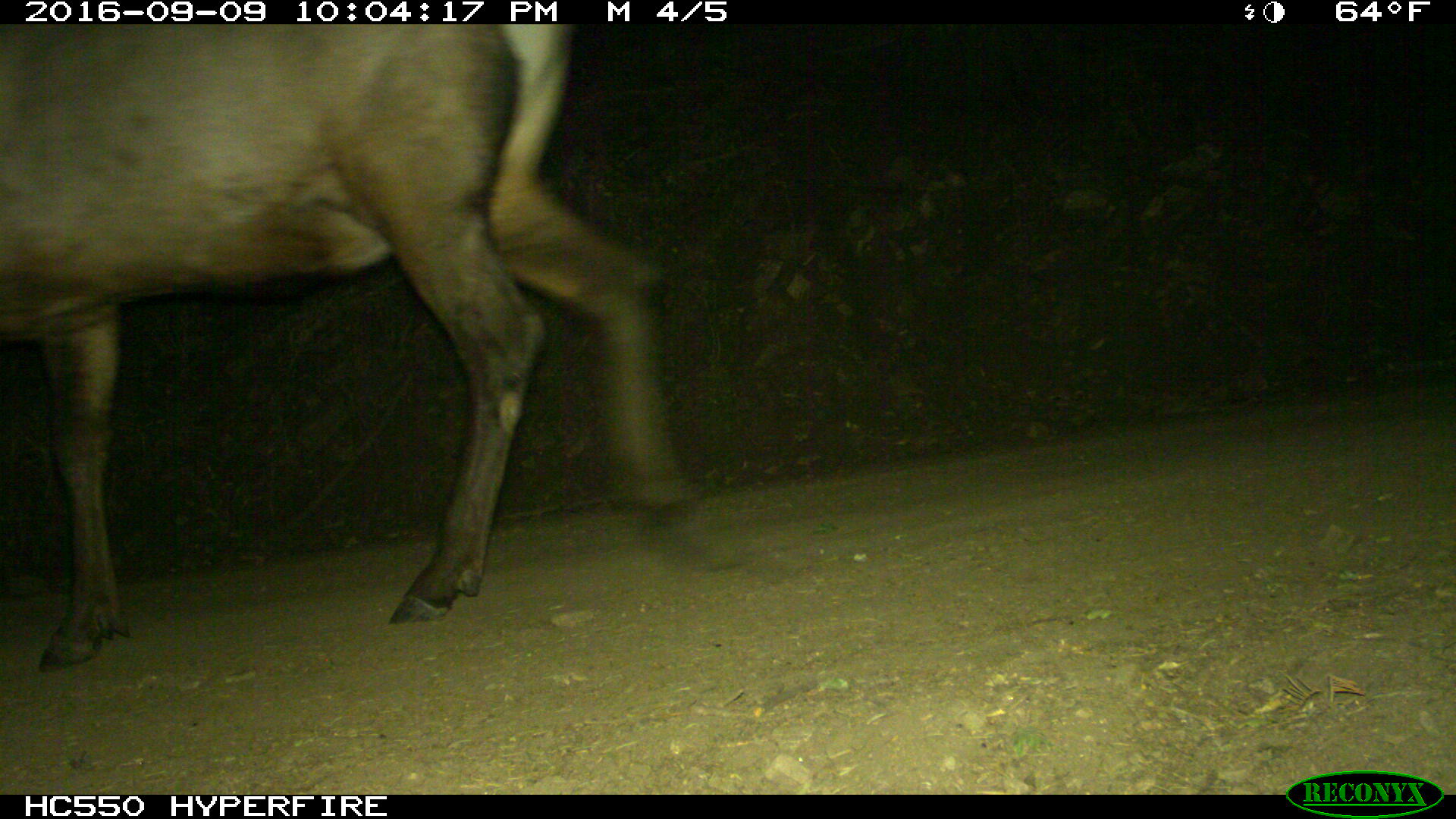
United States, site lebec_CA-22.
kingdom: Animalia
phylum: Chordata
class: Mammalia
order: Artiodactyla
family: Cervidae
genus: Cervus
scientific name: Cervus canadensis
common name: elk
Cervus canadensis (elk).